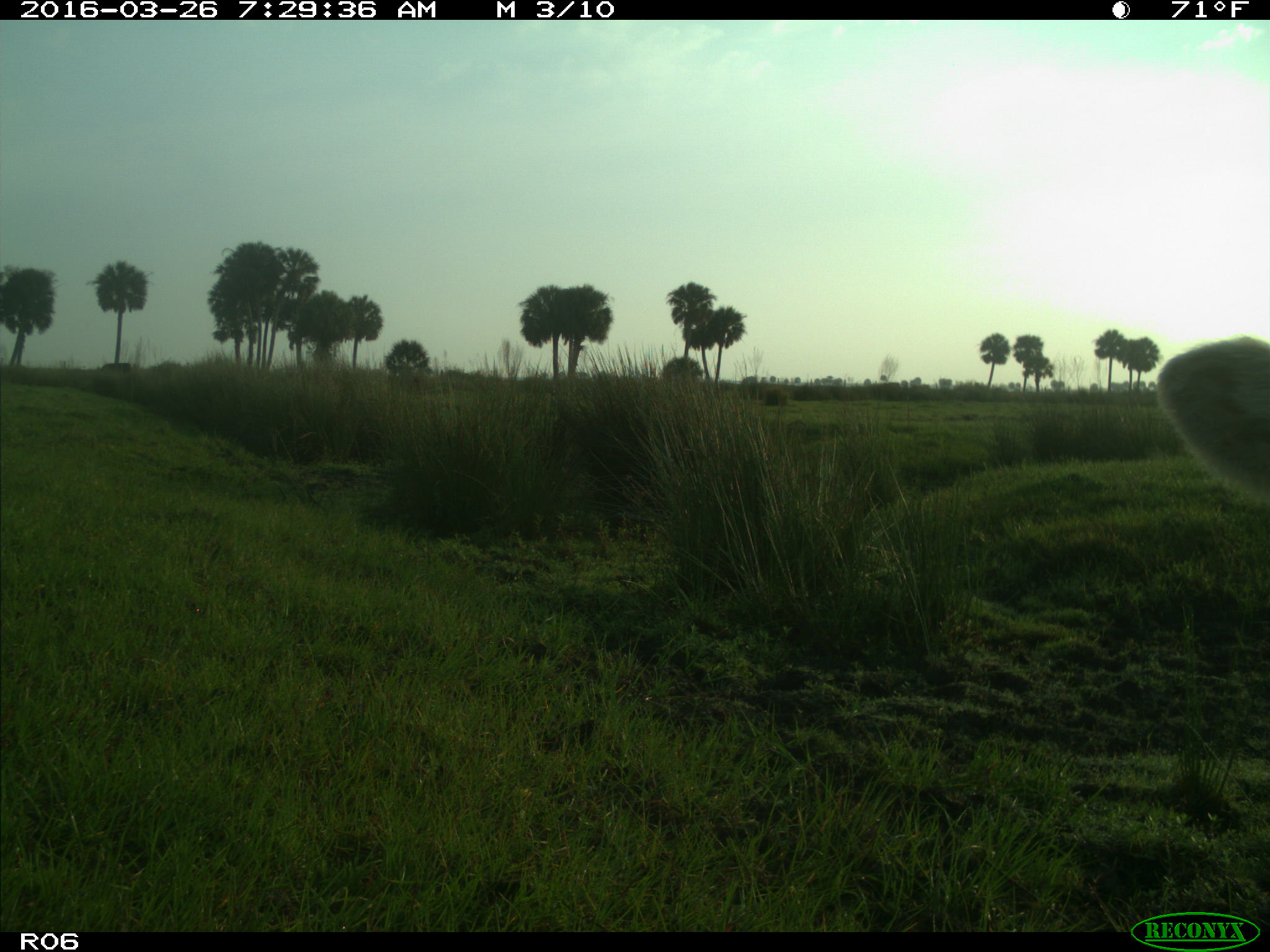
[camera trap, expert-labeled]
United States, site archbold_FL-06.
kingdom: Animalia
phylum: Chordata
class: Mammalia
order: Artiodactyla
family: Bovidae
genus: Bos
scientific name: Bos taurus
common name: domestic cow